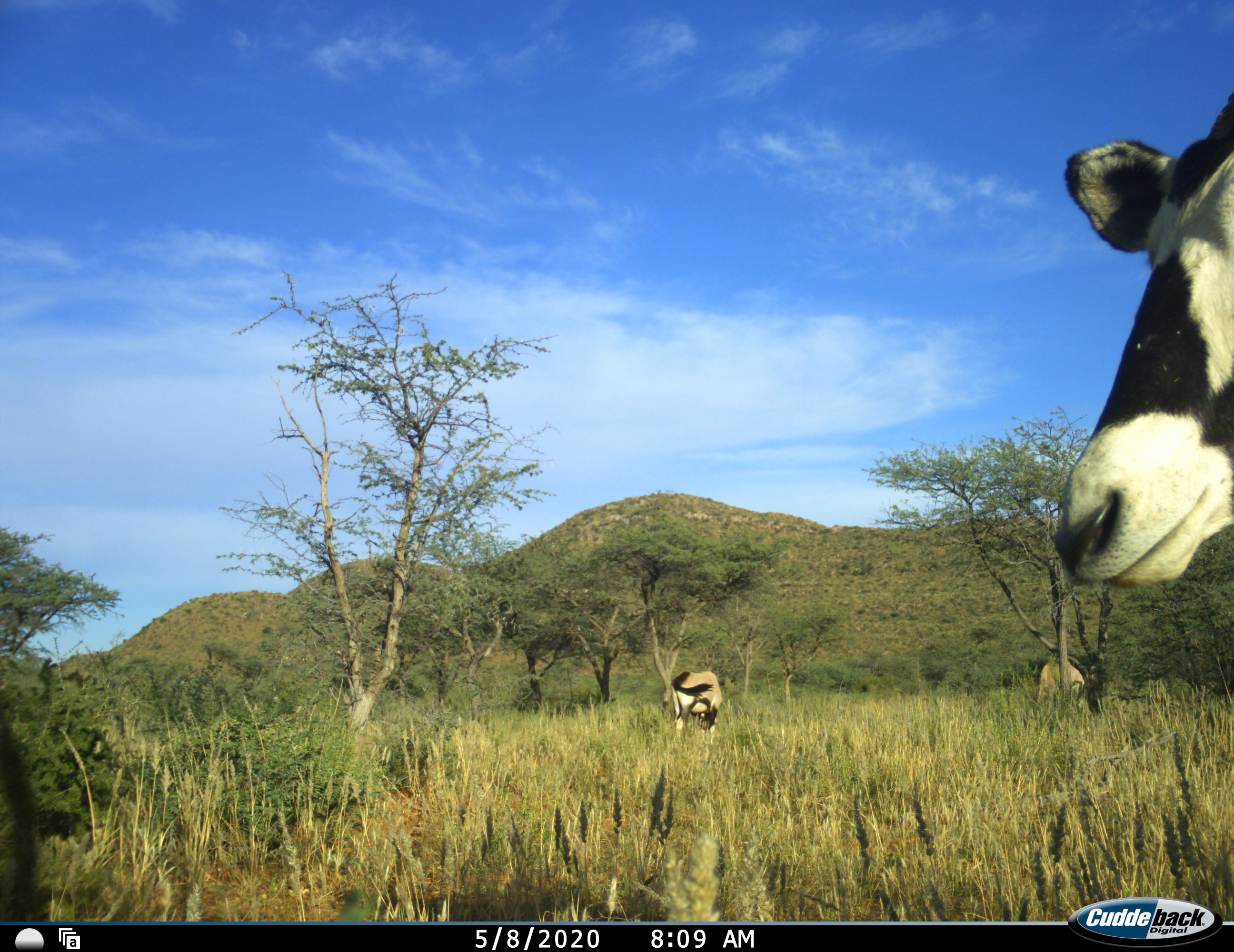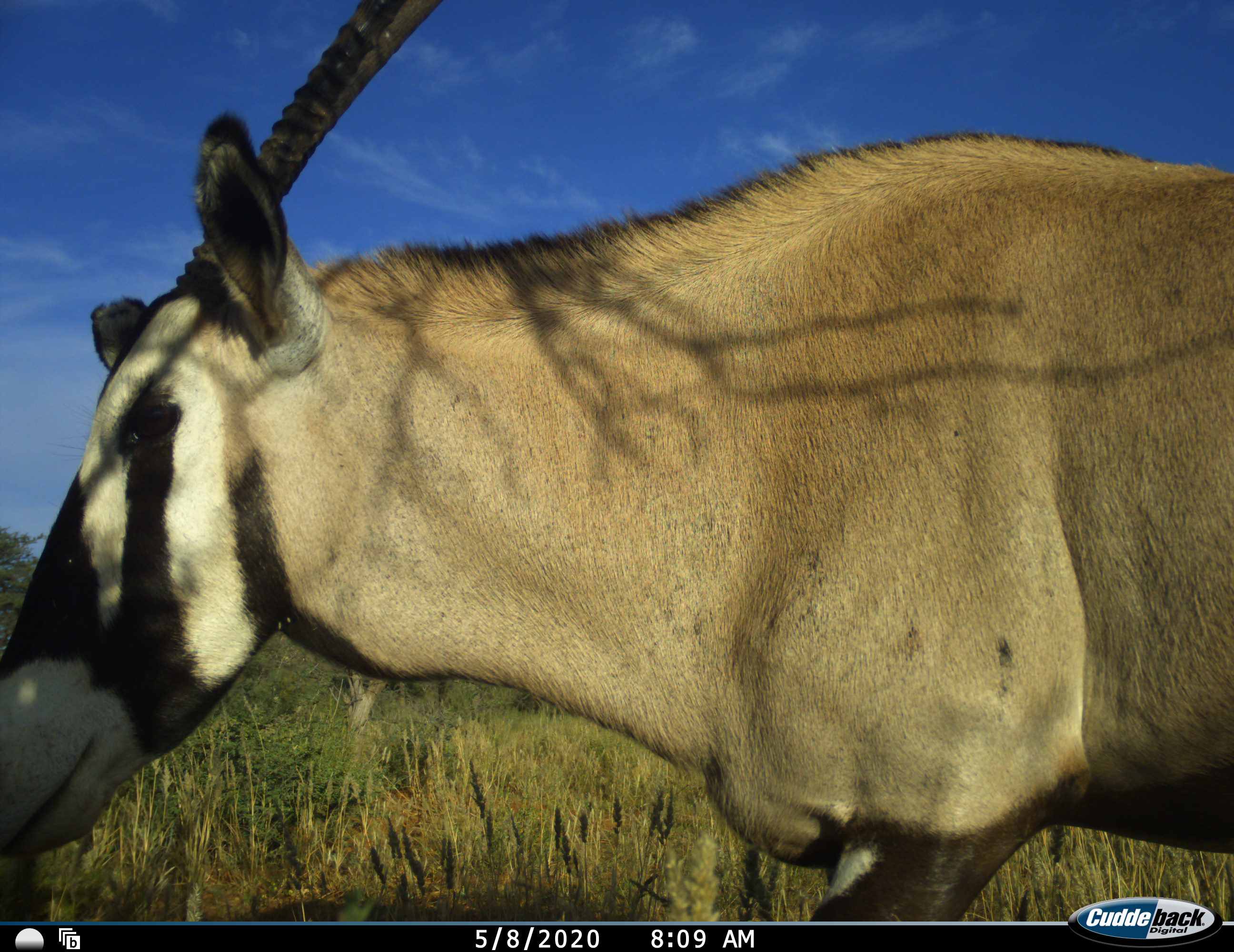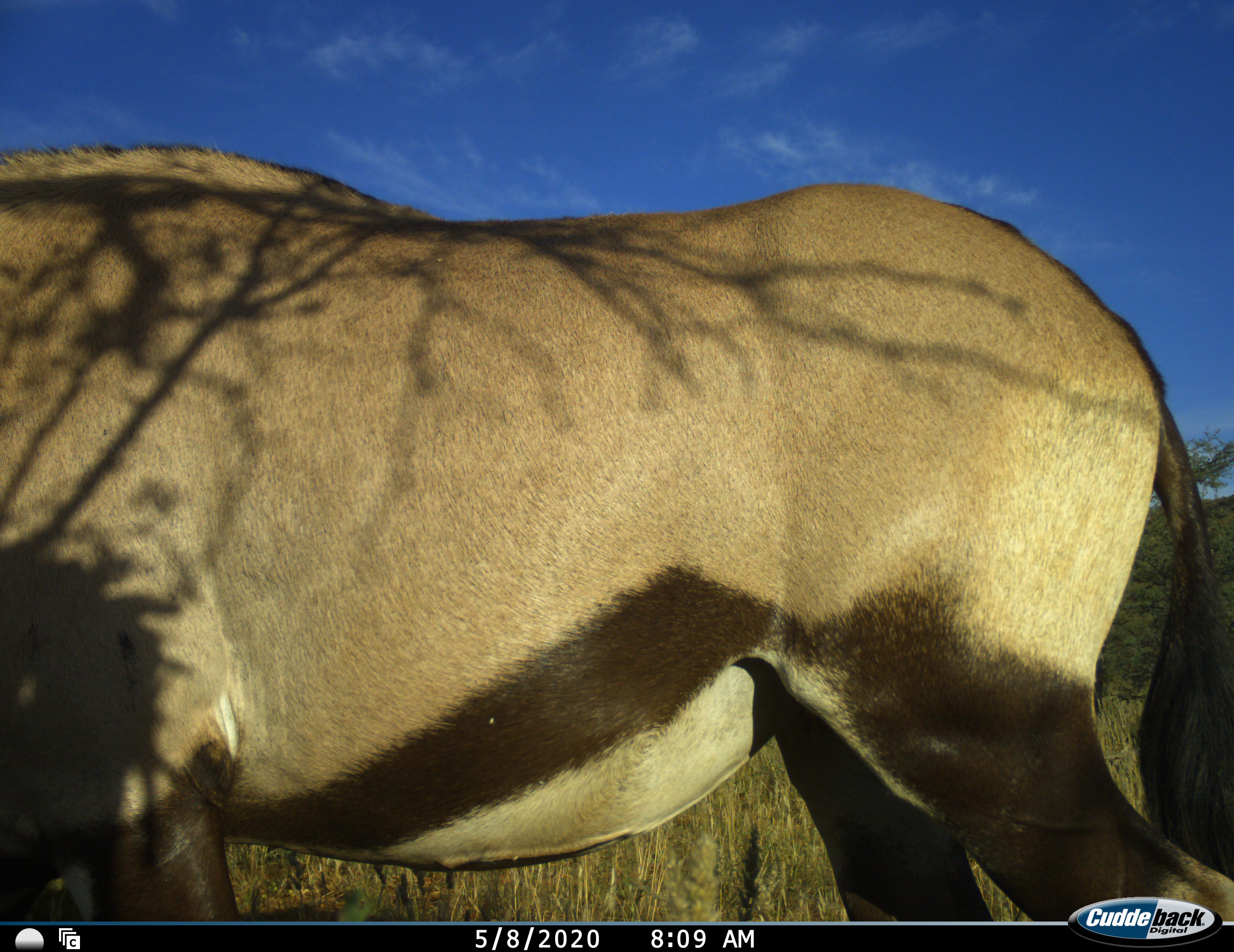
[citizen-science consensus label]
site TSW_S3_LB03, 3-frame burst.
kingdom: Animalia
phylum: Chordata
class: Mammalia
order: Artiodactyla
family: Bovidae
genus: Oryx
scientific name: Oryx gazella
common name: gemsbok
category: oryx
Oryx (gemsbok) (Oryx gazella), count 3. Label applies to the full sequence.